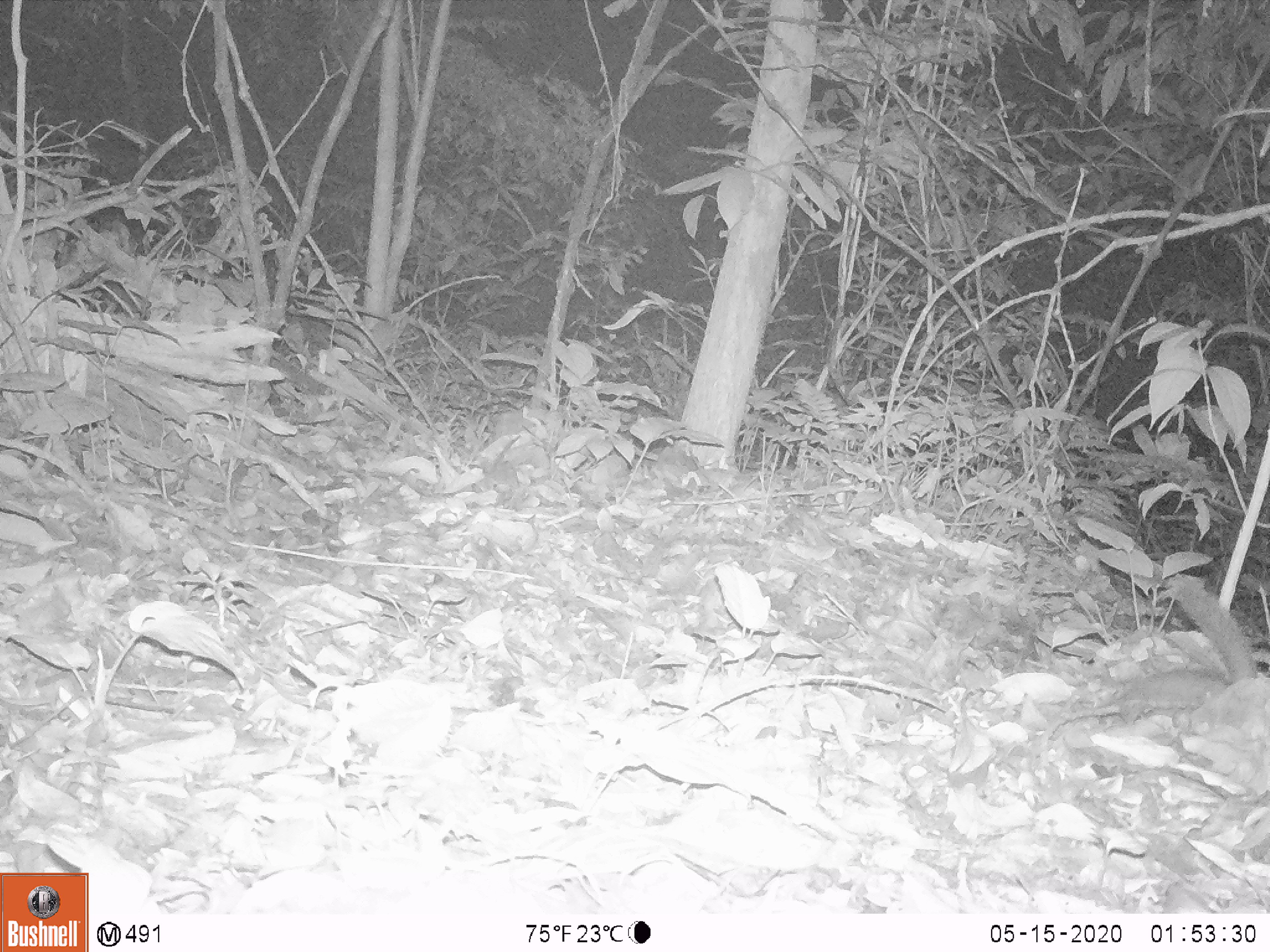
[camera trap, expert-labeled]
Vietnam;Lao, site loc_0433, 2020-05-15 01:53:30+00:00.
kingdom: Animalia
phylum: Chordata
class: Mammalia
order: Carnivora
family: Mustelidae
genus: Melogale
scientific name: Melogale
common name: ferret badger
Ferret badger (Melogale). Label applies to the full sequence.